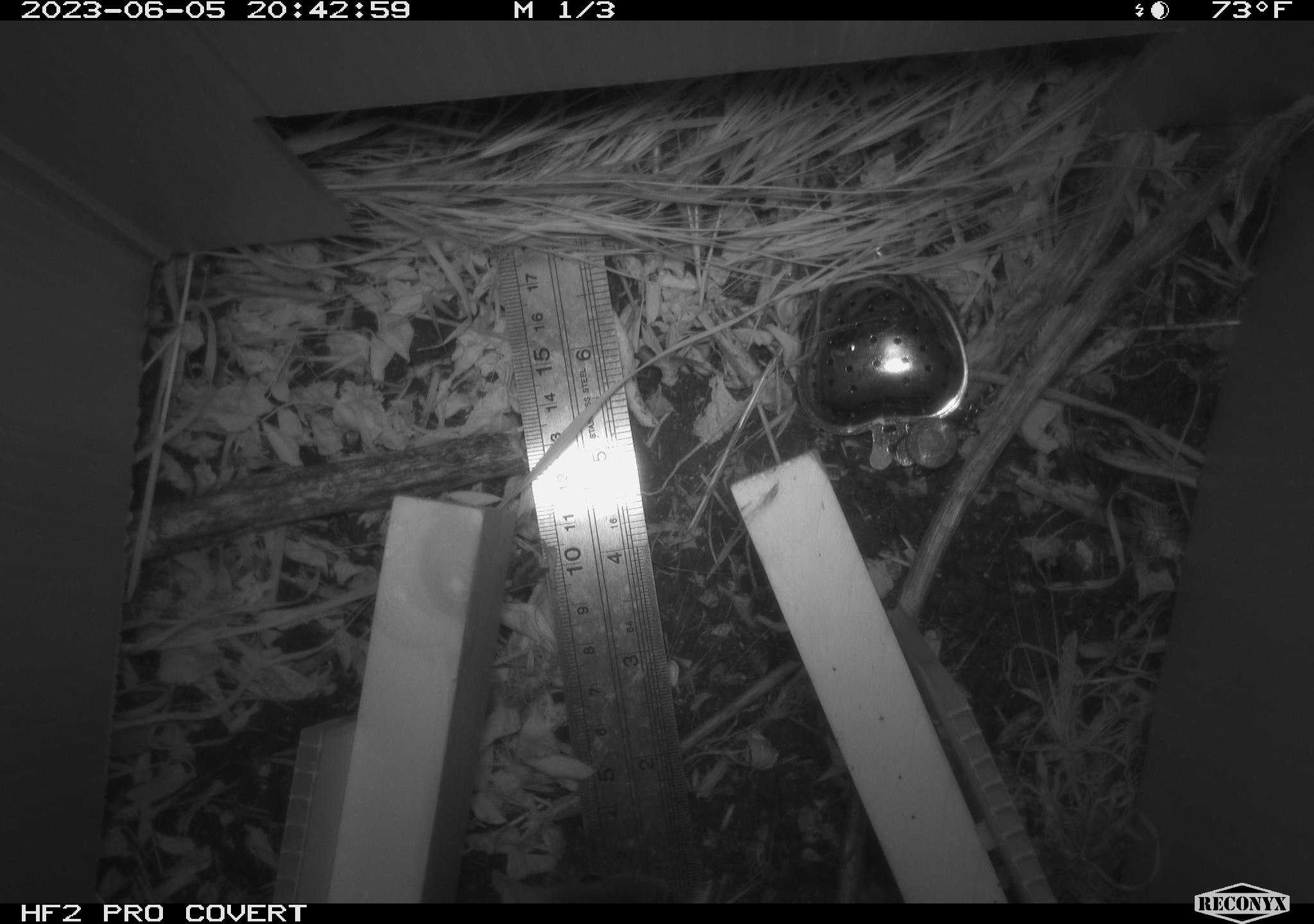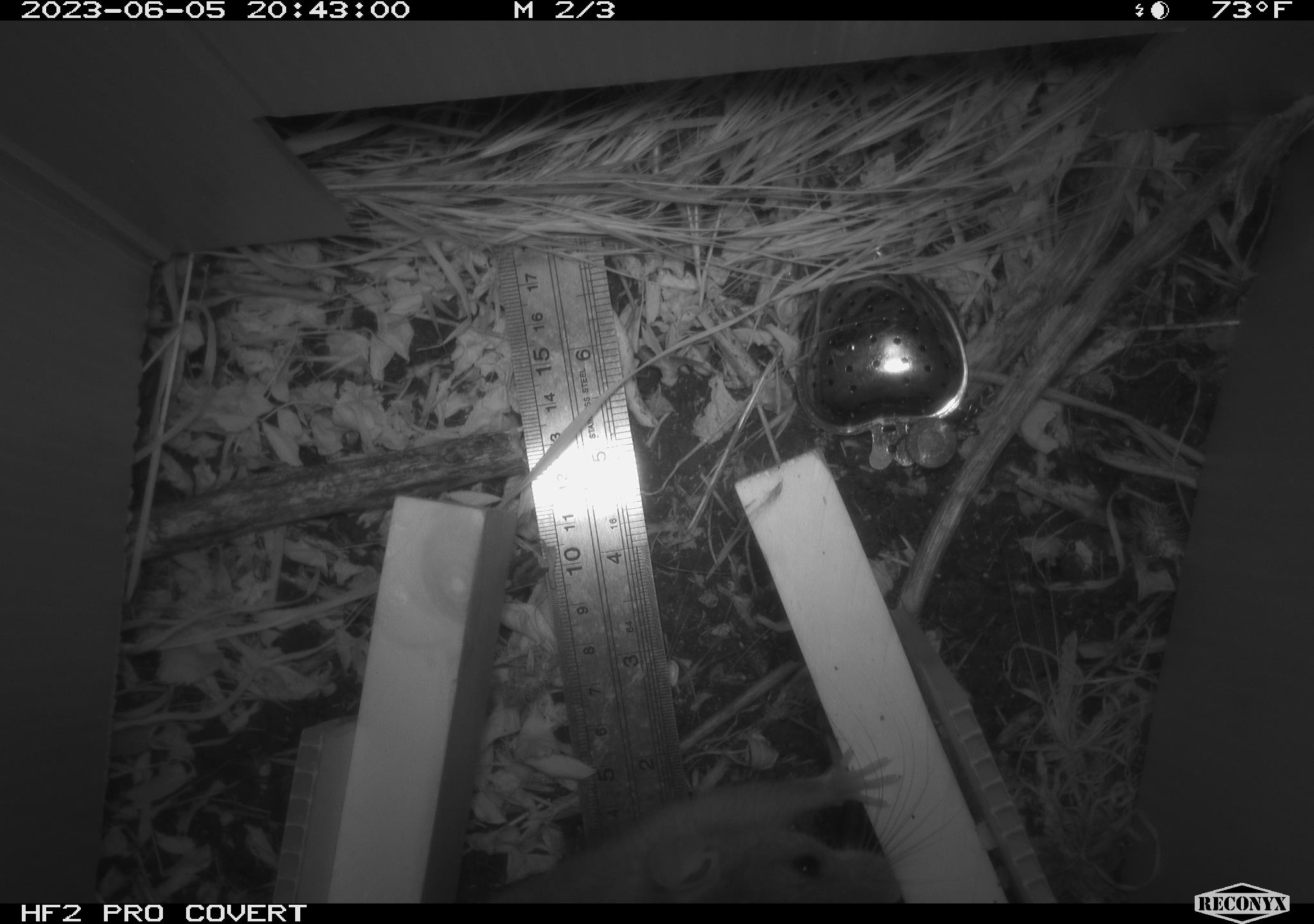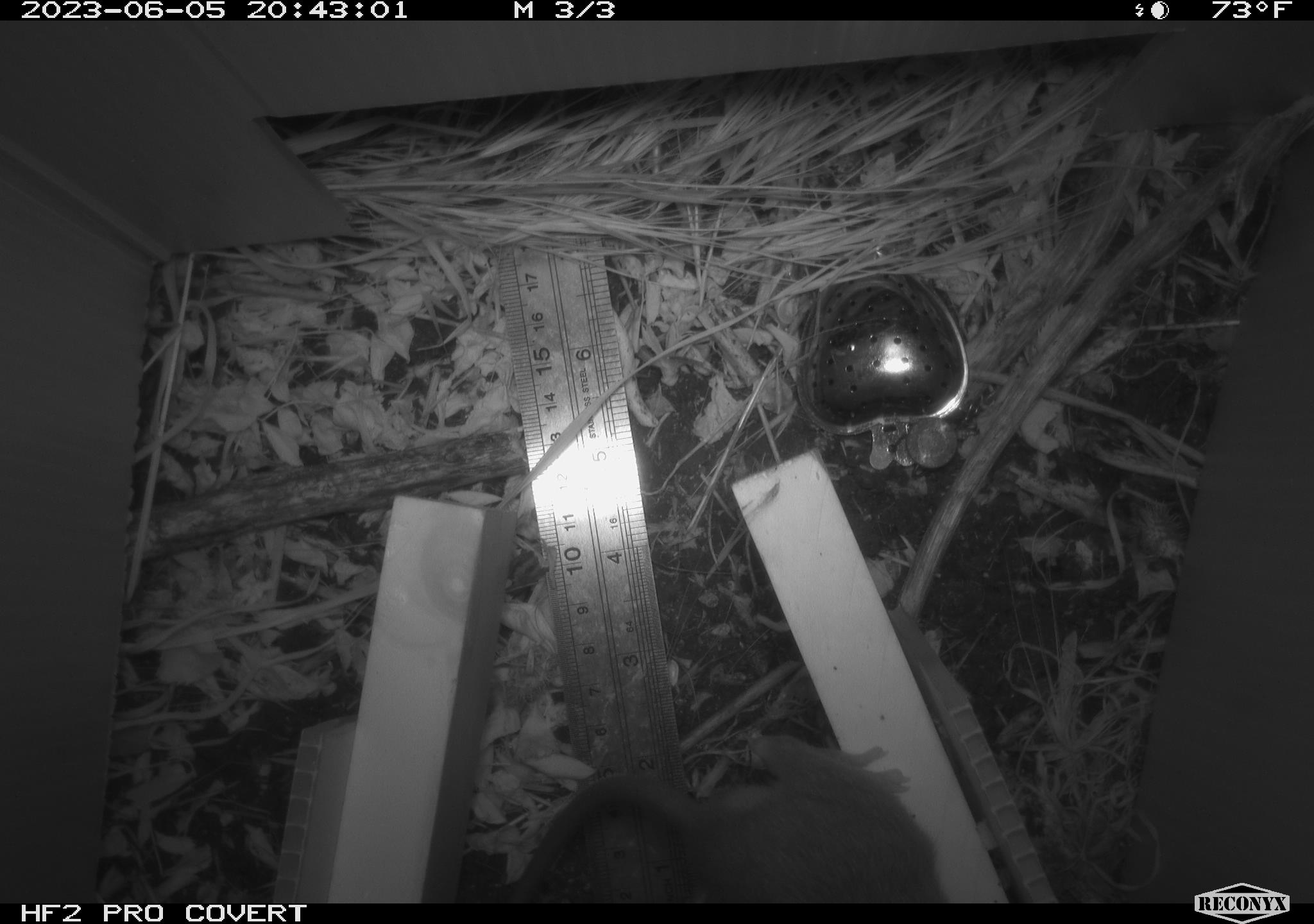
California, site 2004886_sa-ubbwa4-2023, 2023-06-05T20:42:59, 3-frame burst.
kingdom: Animalia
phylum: Chordata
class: Mammalia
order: Rodentia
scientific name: Rodentia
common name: mouse species